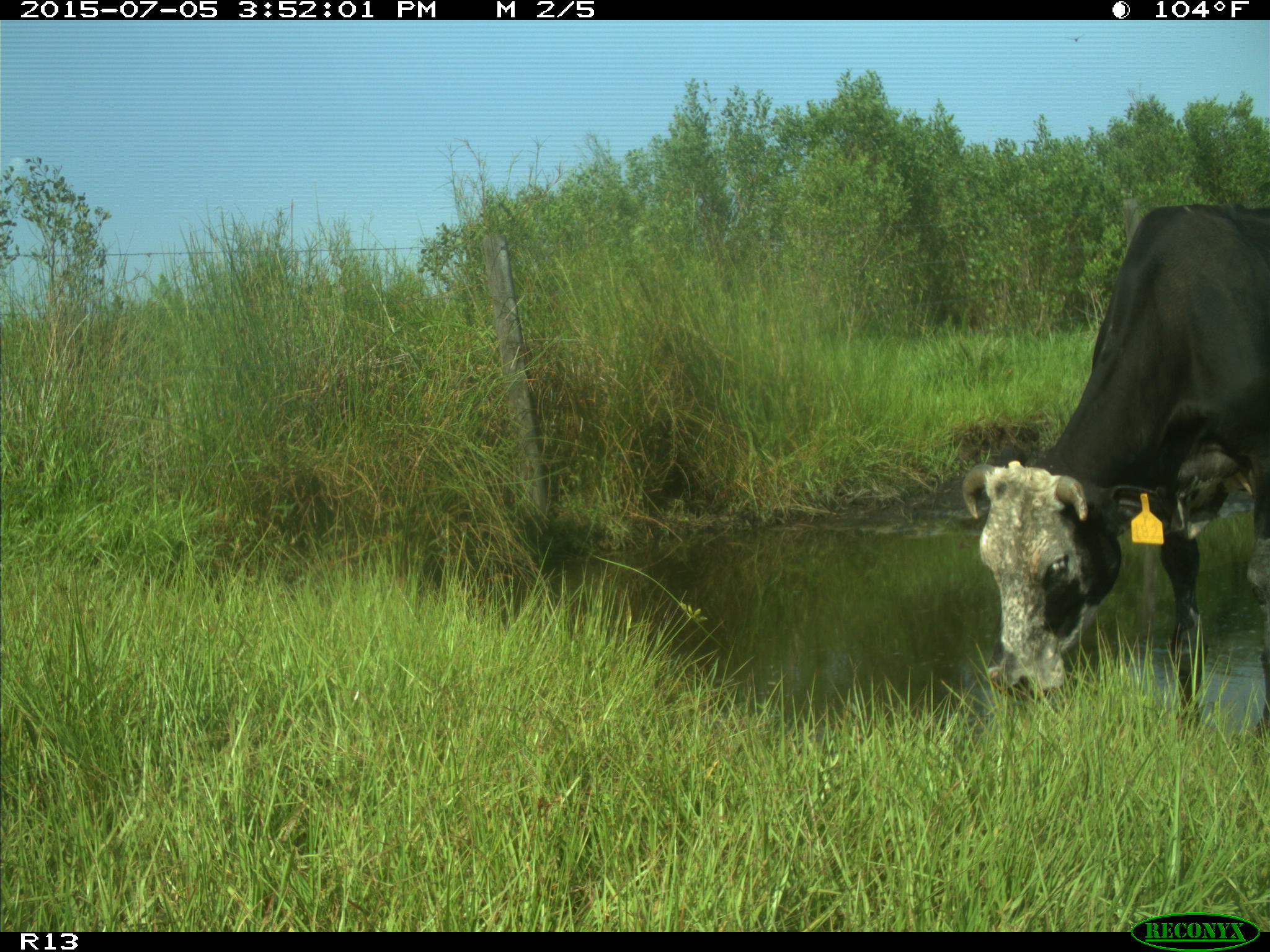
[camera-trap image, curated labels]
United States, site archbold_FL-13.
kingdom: Animalia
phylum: Chordata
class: Mammalia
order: Artiodactyla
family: Bovidae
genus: Bos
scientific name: Bos taurus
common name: domestic cow